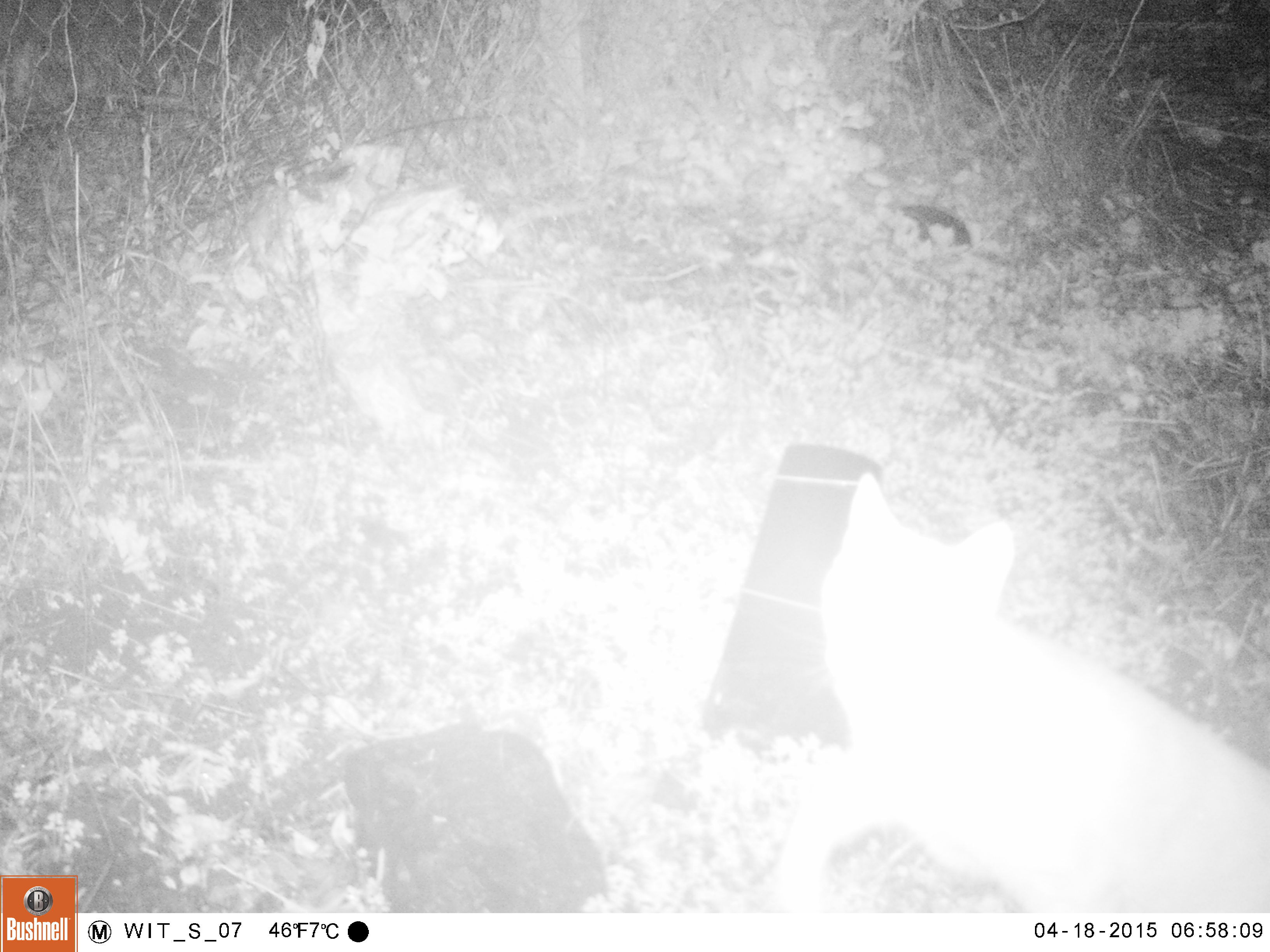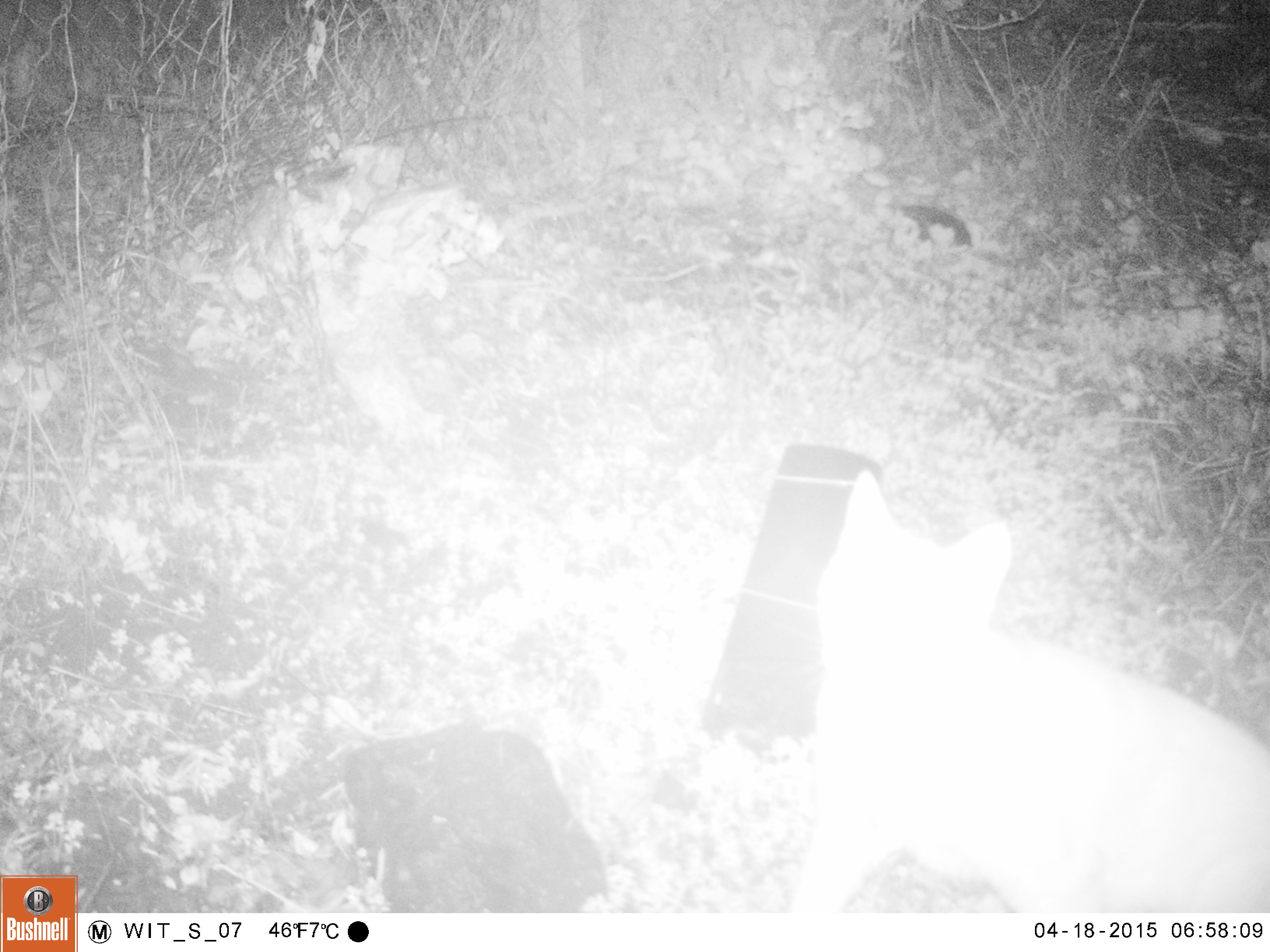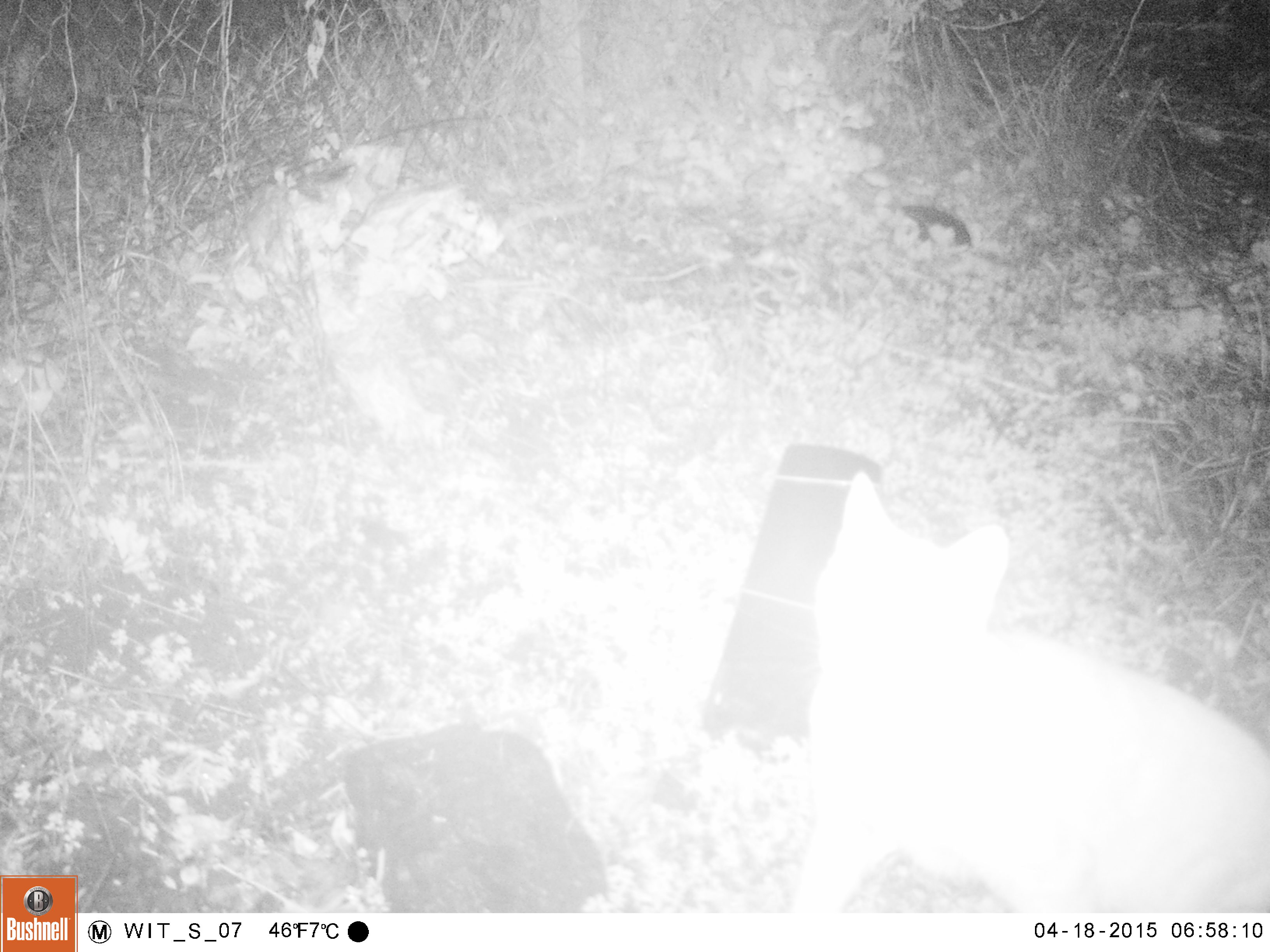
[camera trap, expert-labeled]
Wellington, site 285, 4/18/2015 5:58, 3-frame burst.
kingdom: Animalia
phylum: Chordata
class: Mammalia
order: Carnivora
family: Felidae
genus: Felis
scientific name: Felis catus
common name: cat